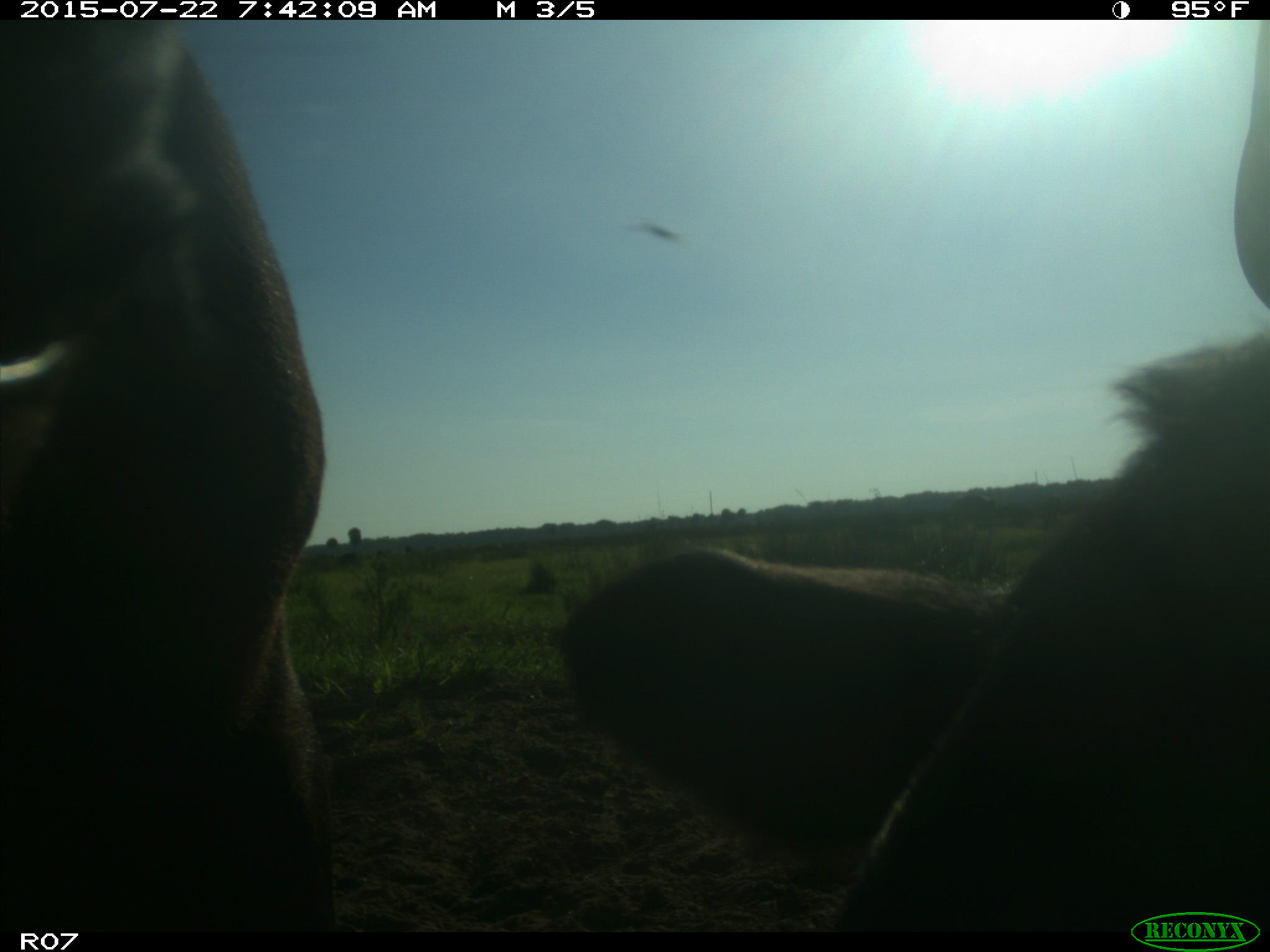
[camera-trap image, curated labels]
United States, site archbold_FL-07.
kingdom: Animalia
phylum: Chordata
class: Mammalia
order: Artiodactyla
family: Bovidae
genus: Bos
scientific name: Bos taurus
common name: domestic cow